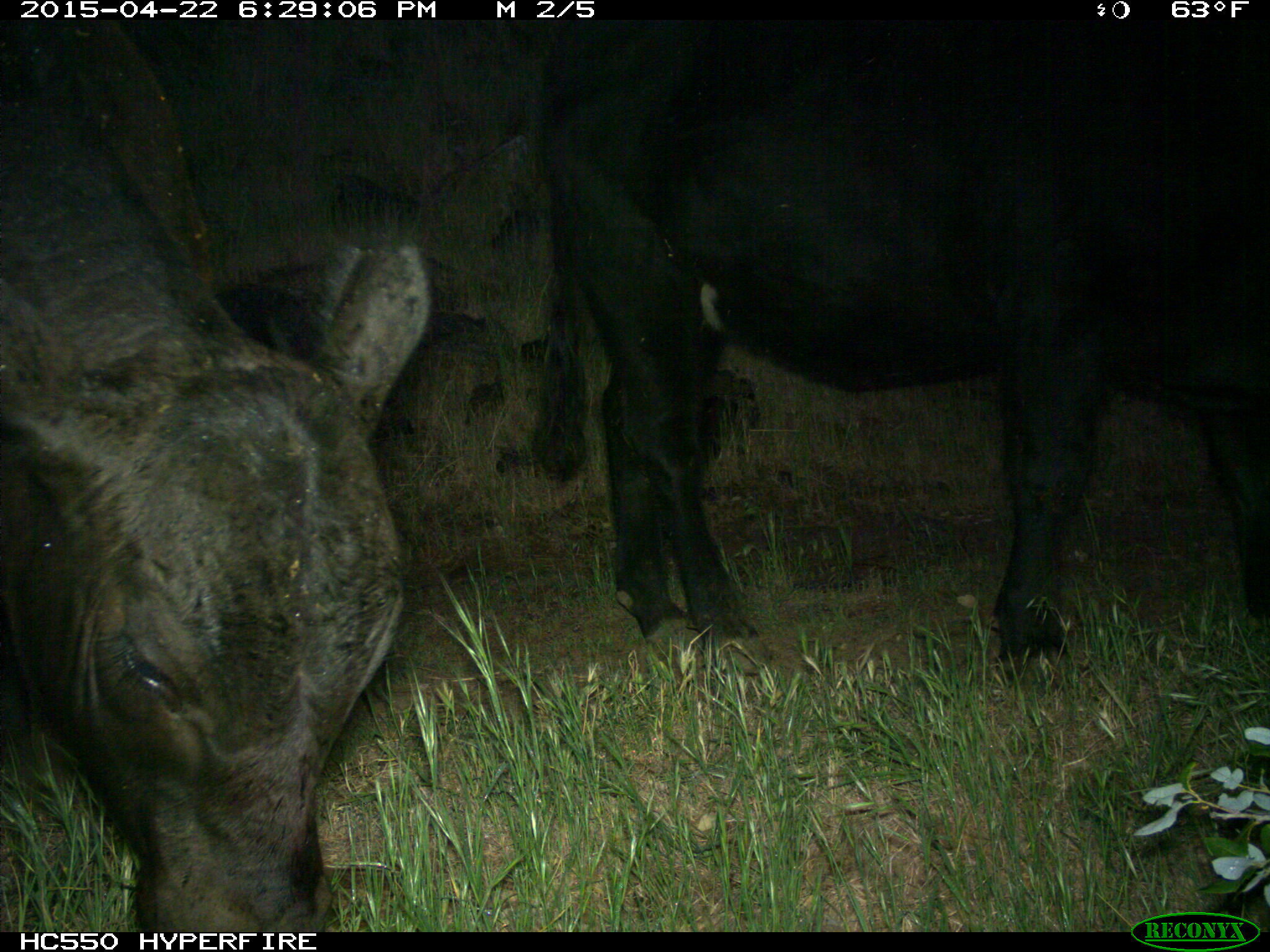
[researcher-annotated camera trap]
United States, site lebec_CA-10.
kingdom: Animalia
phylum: Chordata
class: Mammalia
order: Artiodactyla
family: Bovidae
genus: Bos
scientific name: Bos taurus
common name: domestic cow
Bos taurus (domestic cow).